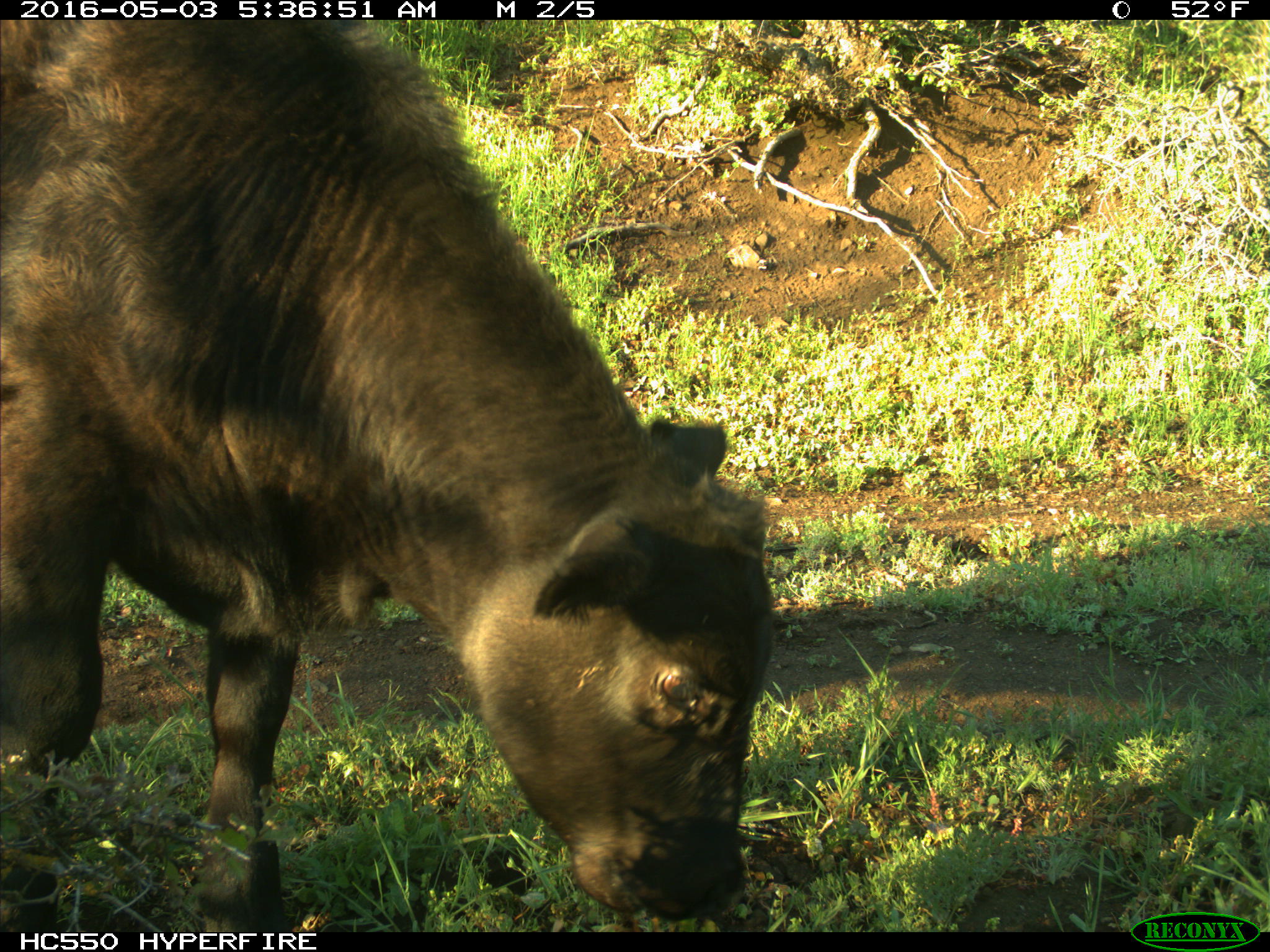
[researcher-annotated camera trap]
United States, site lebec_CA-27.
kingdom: Animalia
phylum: Chordata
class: Mammalia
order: Artiodactyla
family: Bovidae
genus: Bos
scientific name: Bos taurus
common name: domestic cow